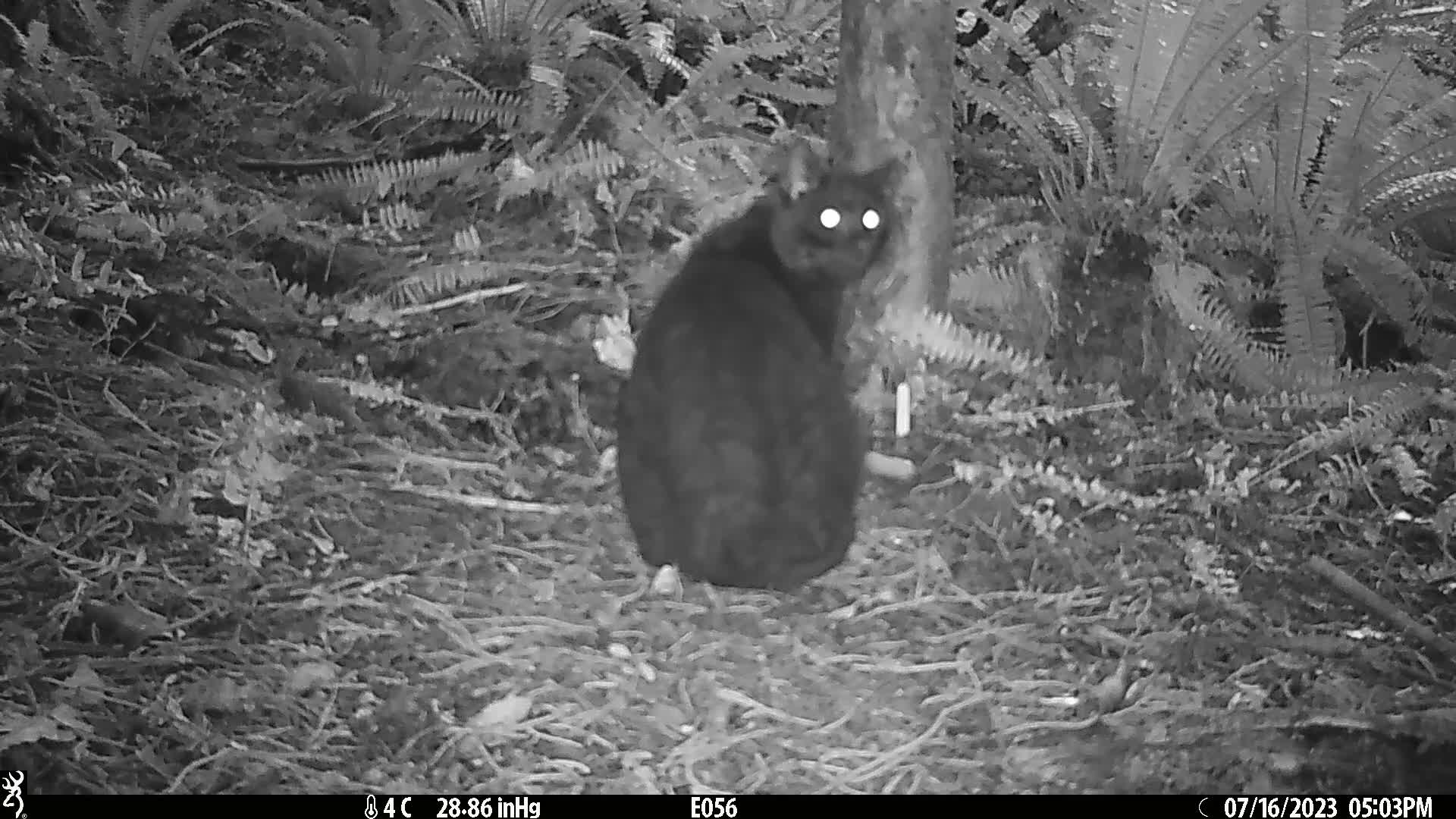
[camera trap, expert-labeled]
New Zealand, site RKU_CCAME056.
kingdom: Animalia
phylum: Chordata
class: Mammalia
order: Carnivora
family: Felidae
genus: Felis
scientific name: Felis catus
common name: domestic cat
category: cat